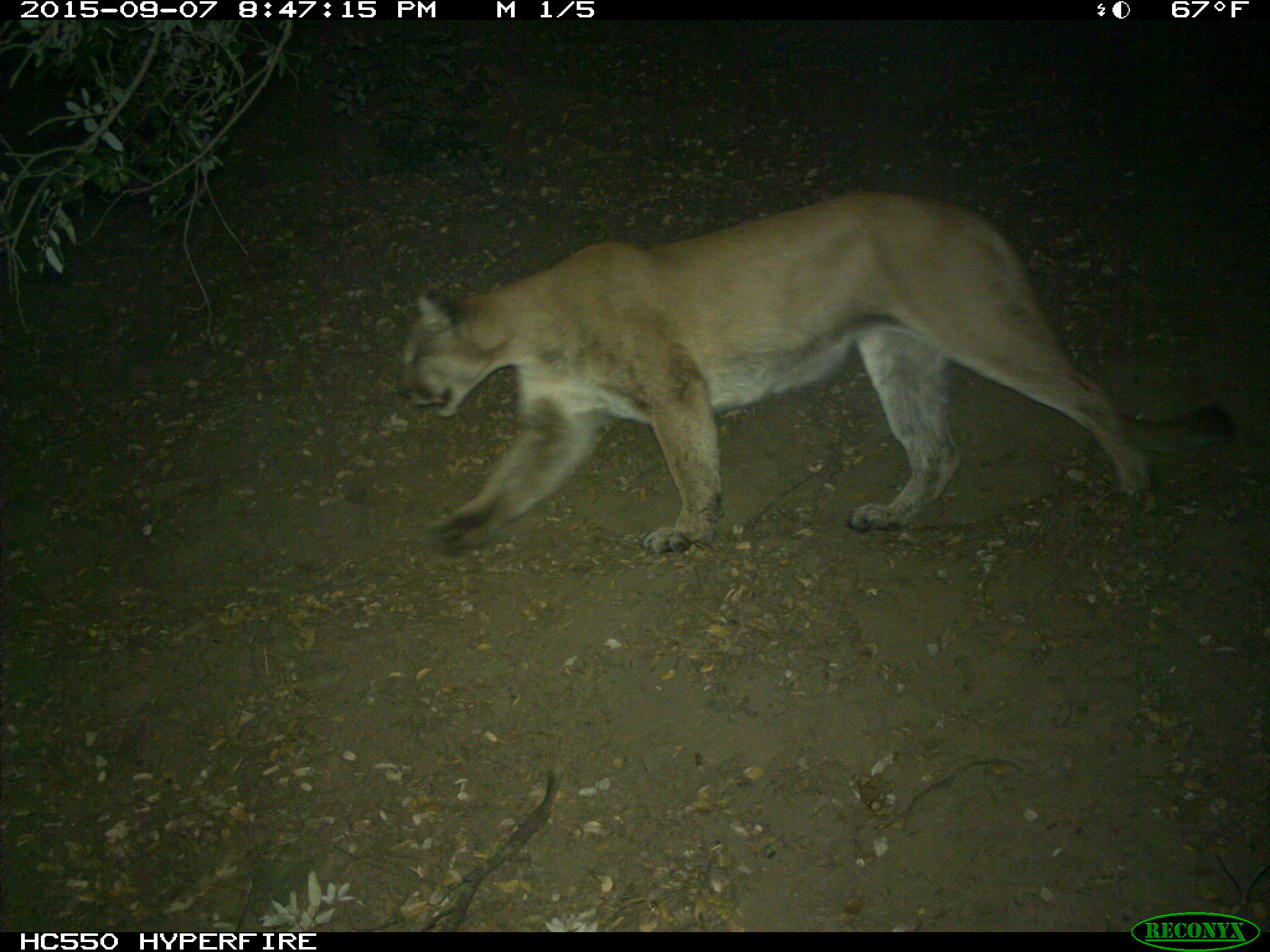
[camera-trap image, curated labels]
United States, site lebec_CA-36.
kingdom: Animalia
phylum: Chordata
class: Mammalia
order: Carnivora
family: Felidae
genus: Puma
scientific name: Puma concolor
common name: mountain lion